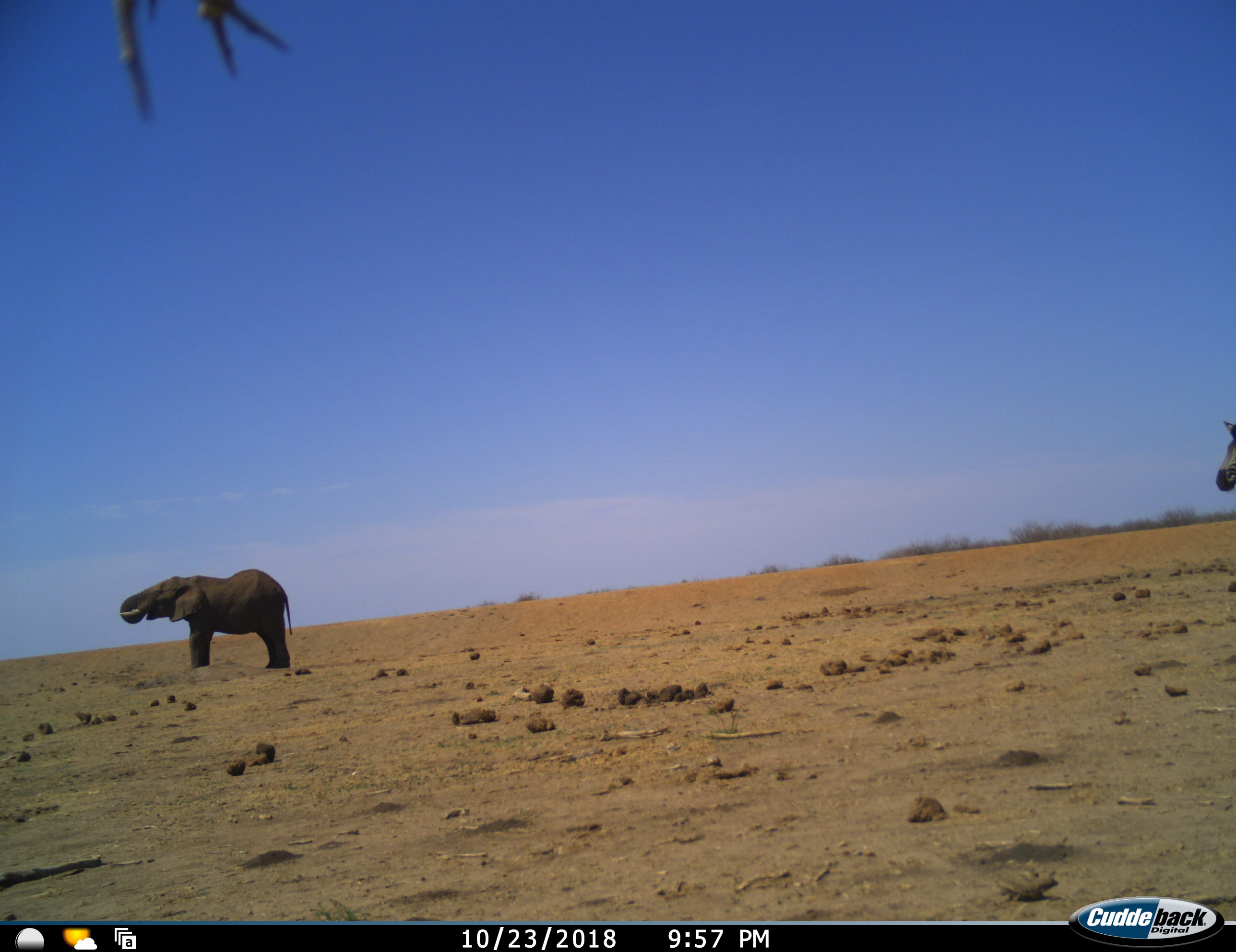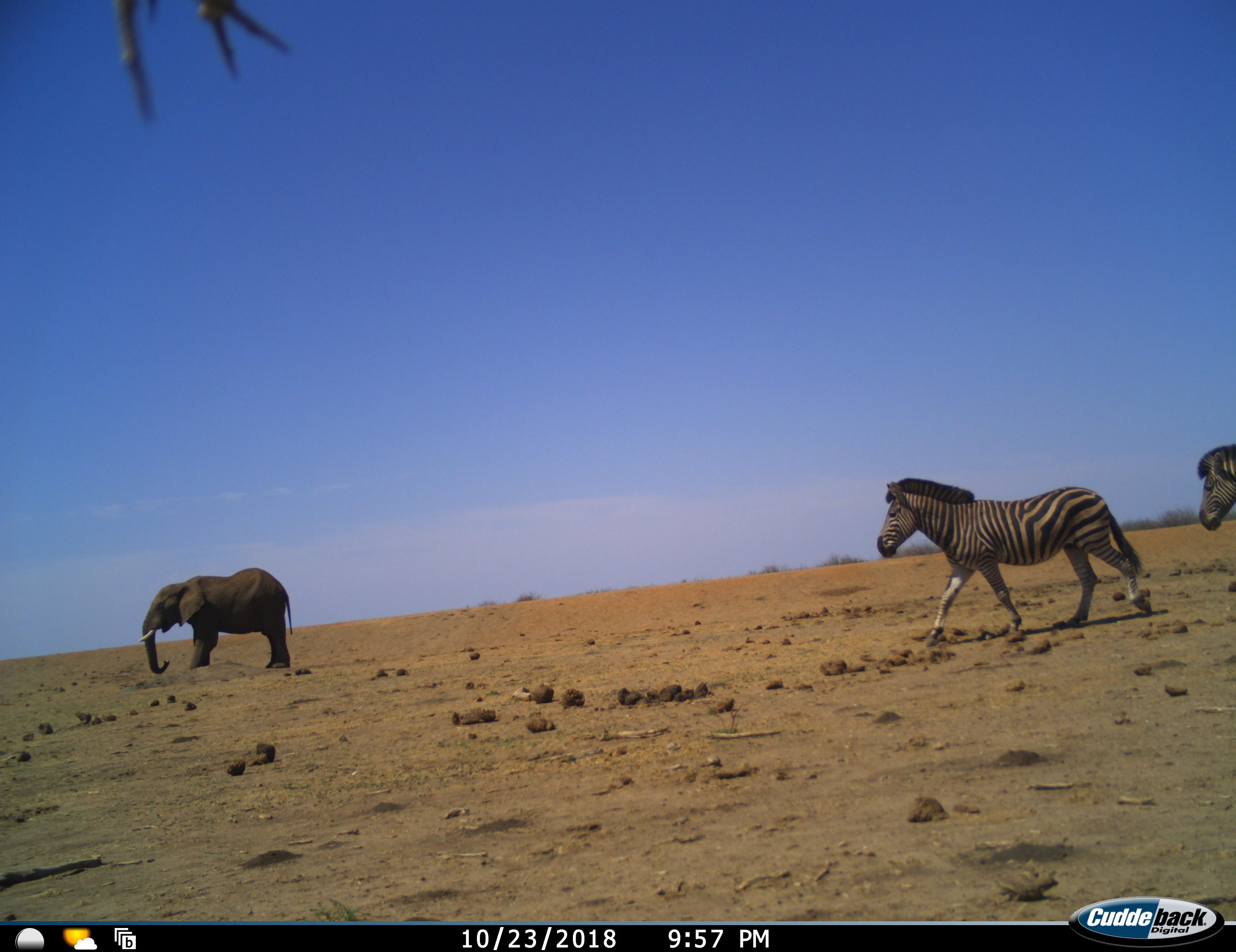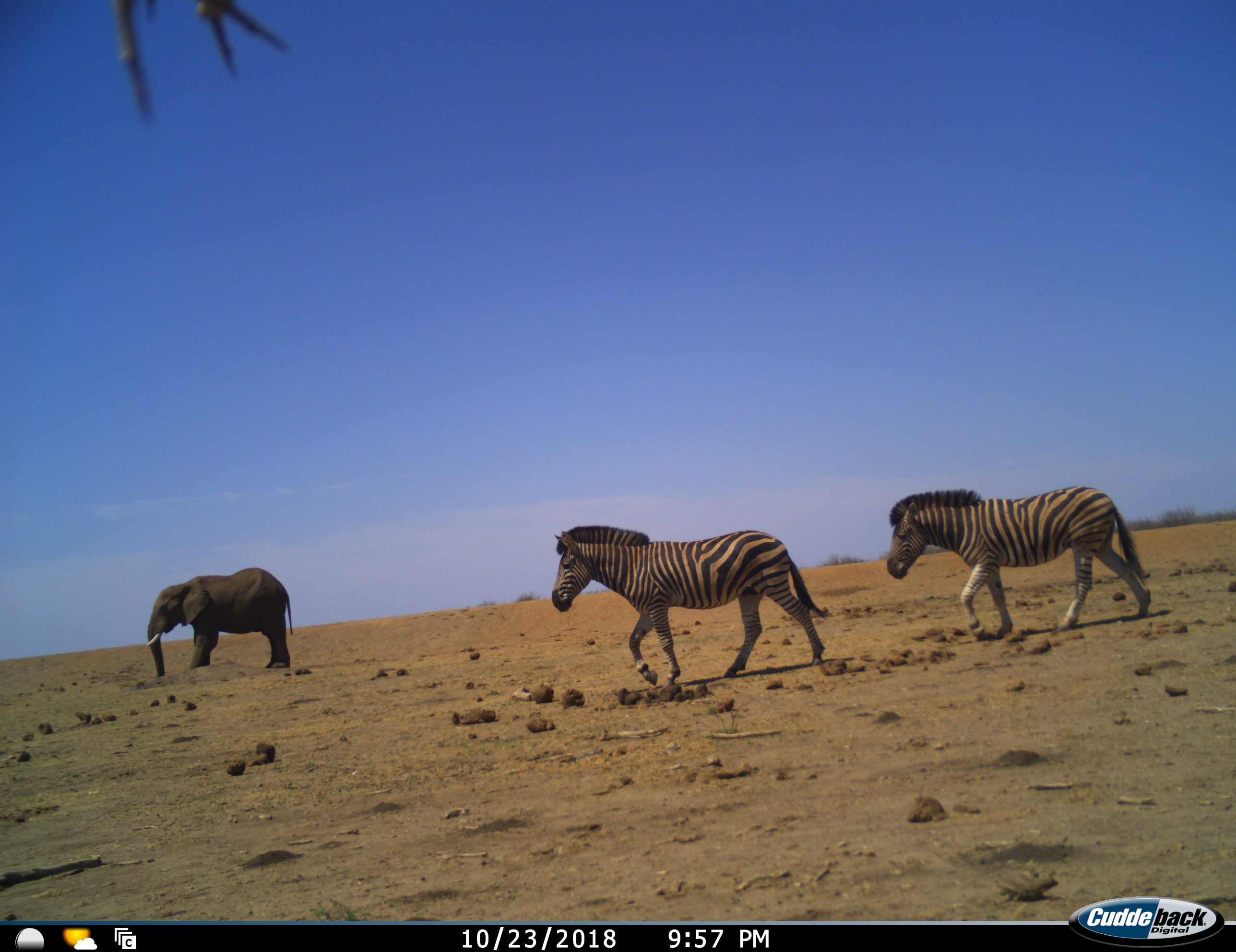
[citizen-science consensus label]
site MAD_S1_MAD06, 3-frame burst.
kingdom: Animalia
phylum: Chordata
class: Mammalia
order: Proboscidea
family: Elephantidae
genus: Loxodonta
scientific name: Loxodonta africana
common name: african bush elephant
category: elephant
Elephant (african bush elephant) (Loxodonta africana), count 1. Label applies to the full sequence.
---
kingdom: Animalia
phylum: Chordata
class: Mammalia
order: Perissodactyla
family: Equidae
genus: Equus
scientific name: Equus quagga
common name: plains zebra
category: zebraplains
Zebraplains (plains zebra) (Equus quagga), count 2. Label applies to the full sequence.